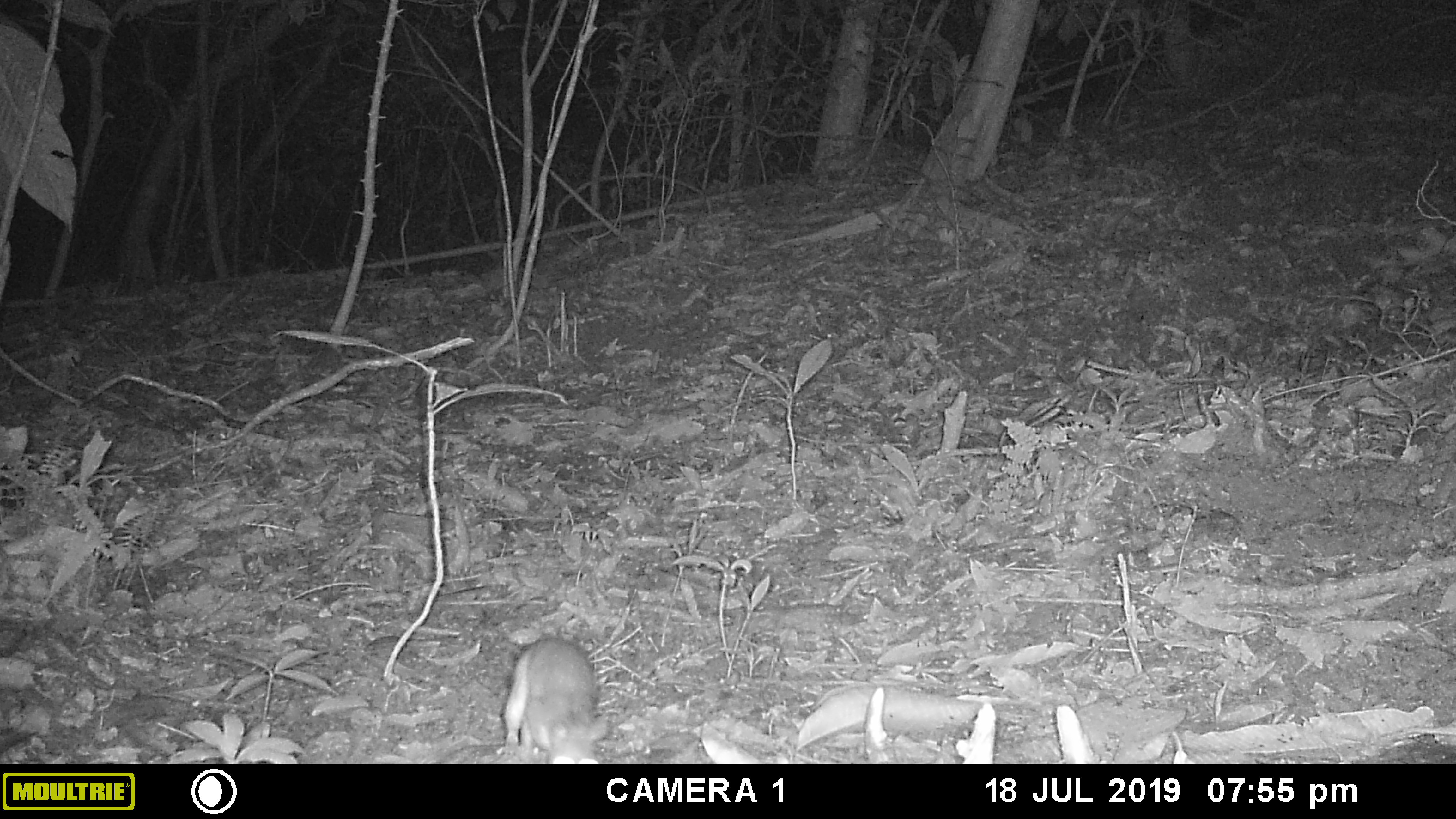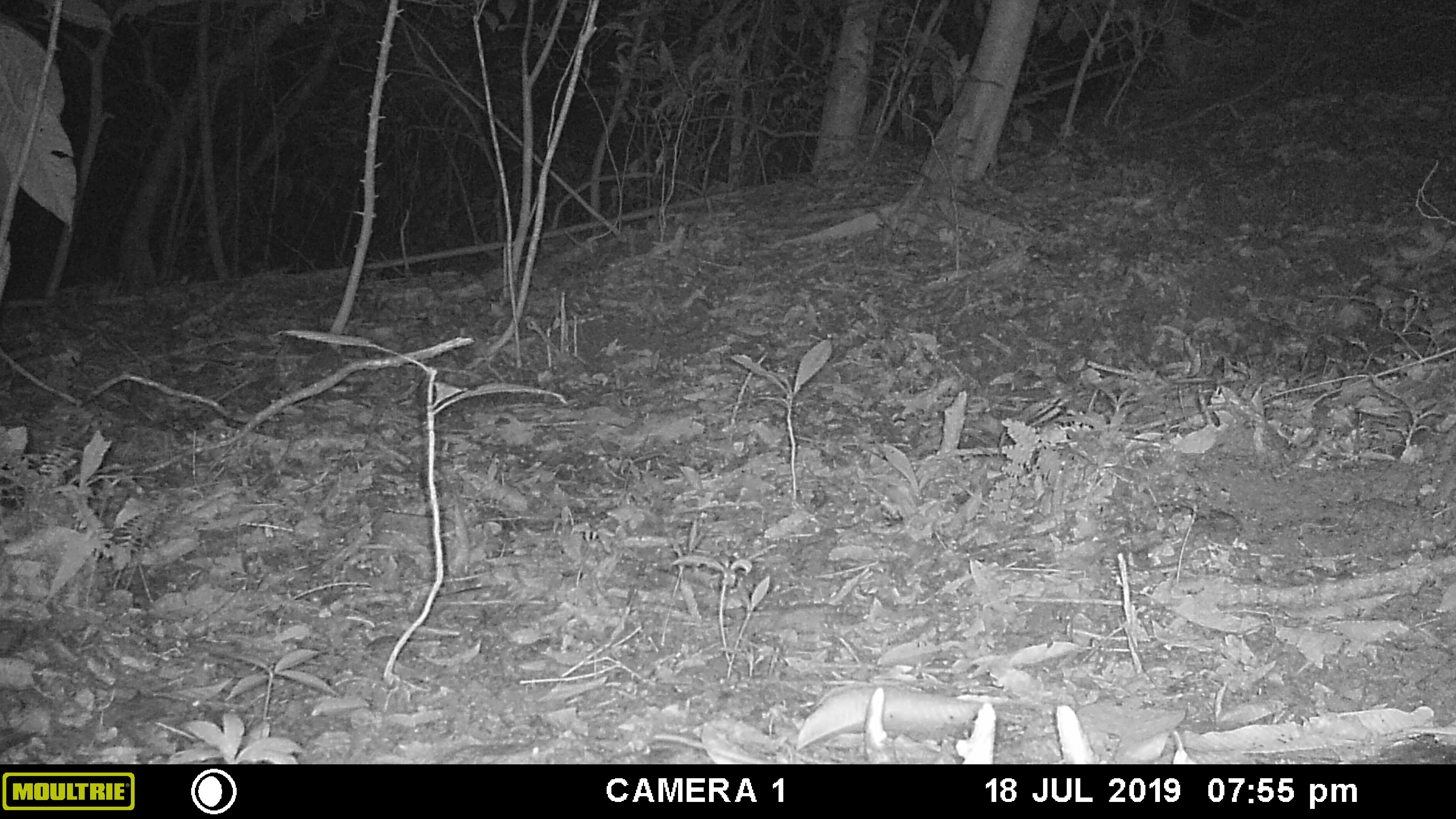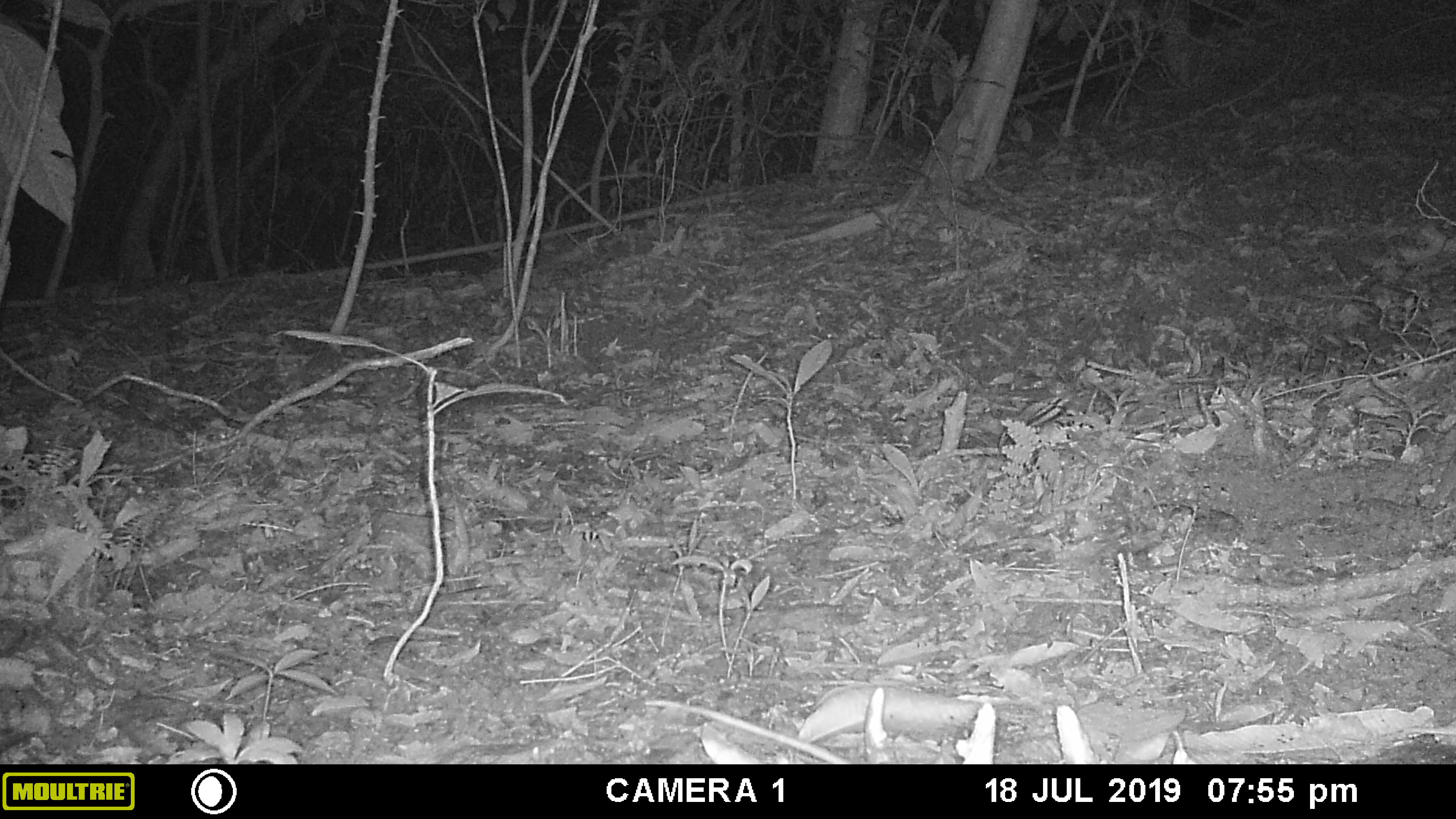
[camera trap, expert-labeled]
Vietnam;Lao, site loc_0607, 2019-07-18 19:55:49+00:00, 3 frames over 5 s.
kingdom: Animalia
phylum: Chordata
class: Mammalia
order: Rodentia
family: Muridae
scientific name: Muridae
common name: old-world mice and rats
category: unidentified murid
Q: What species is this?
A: Unidentified murid (old-world mice and rats) (Muridae).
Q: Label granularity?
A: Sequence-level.